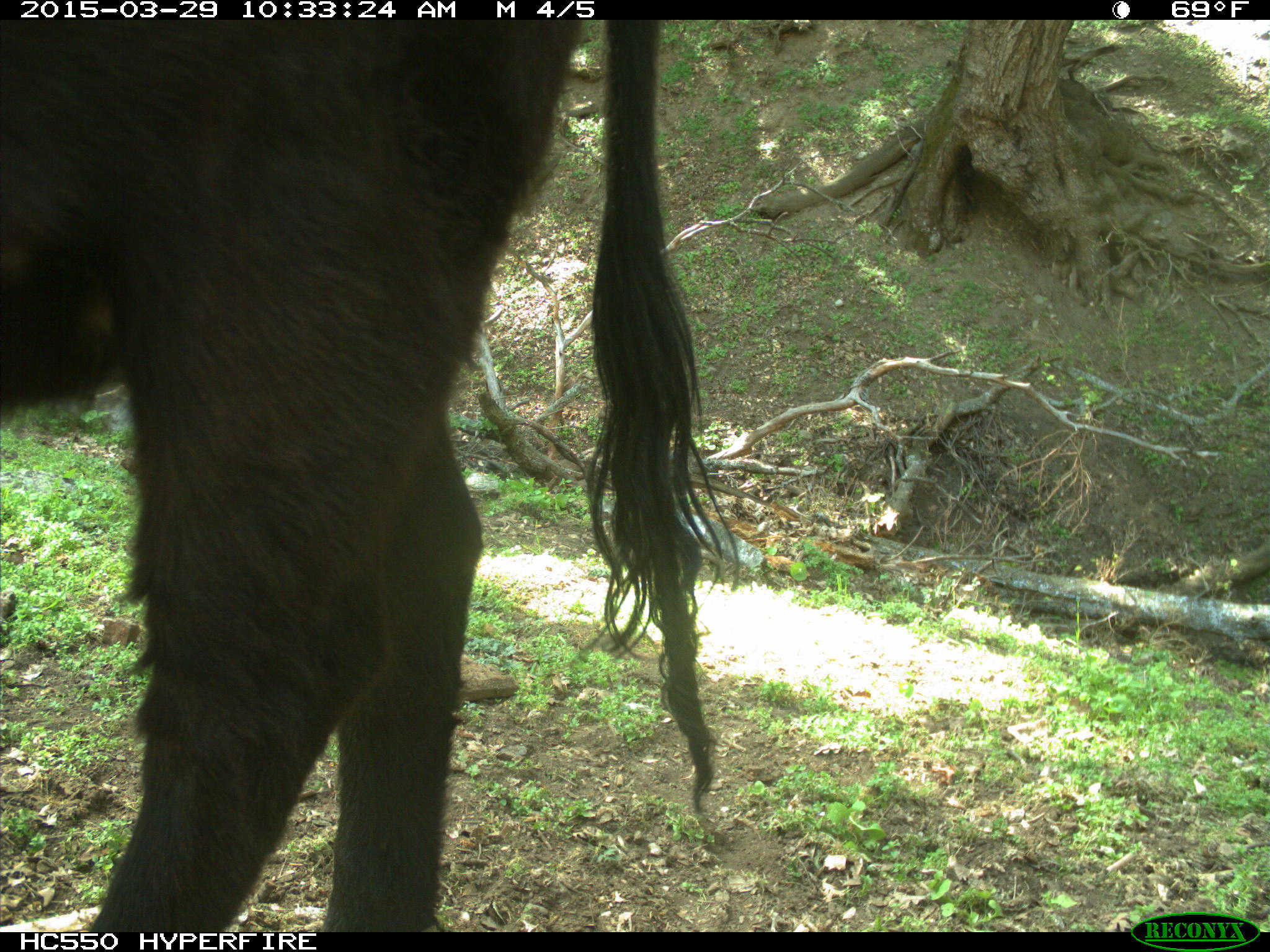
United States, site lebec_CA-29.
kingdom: Animalia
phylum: Chordata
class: Mammalia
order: Artiodactyla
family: Bovidae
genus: Bos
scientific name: Bos taurus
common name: domestic cow